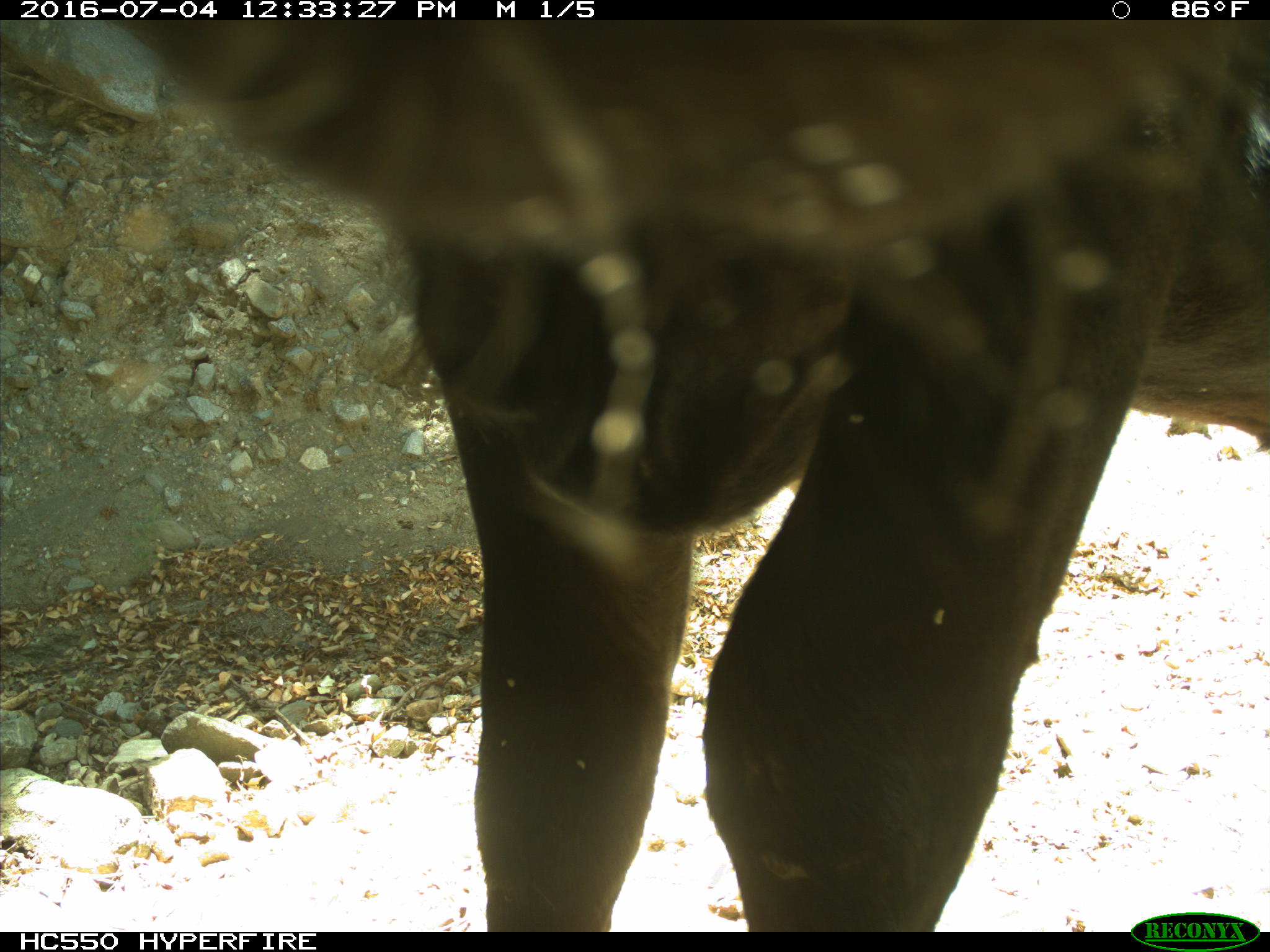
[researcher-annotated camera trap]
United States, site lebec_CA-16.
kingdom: Animalia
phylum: Chordata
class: Mammalia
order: Artiodactyla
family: Bovidae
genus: Bos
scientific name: Bos taurus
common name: domestic cow